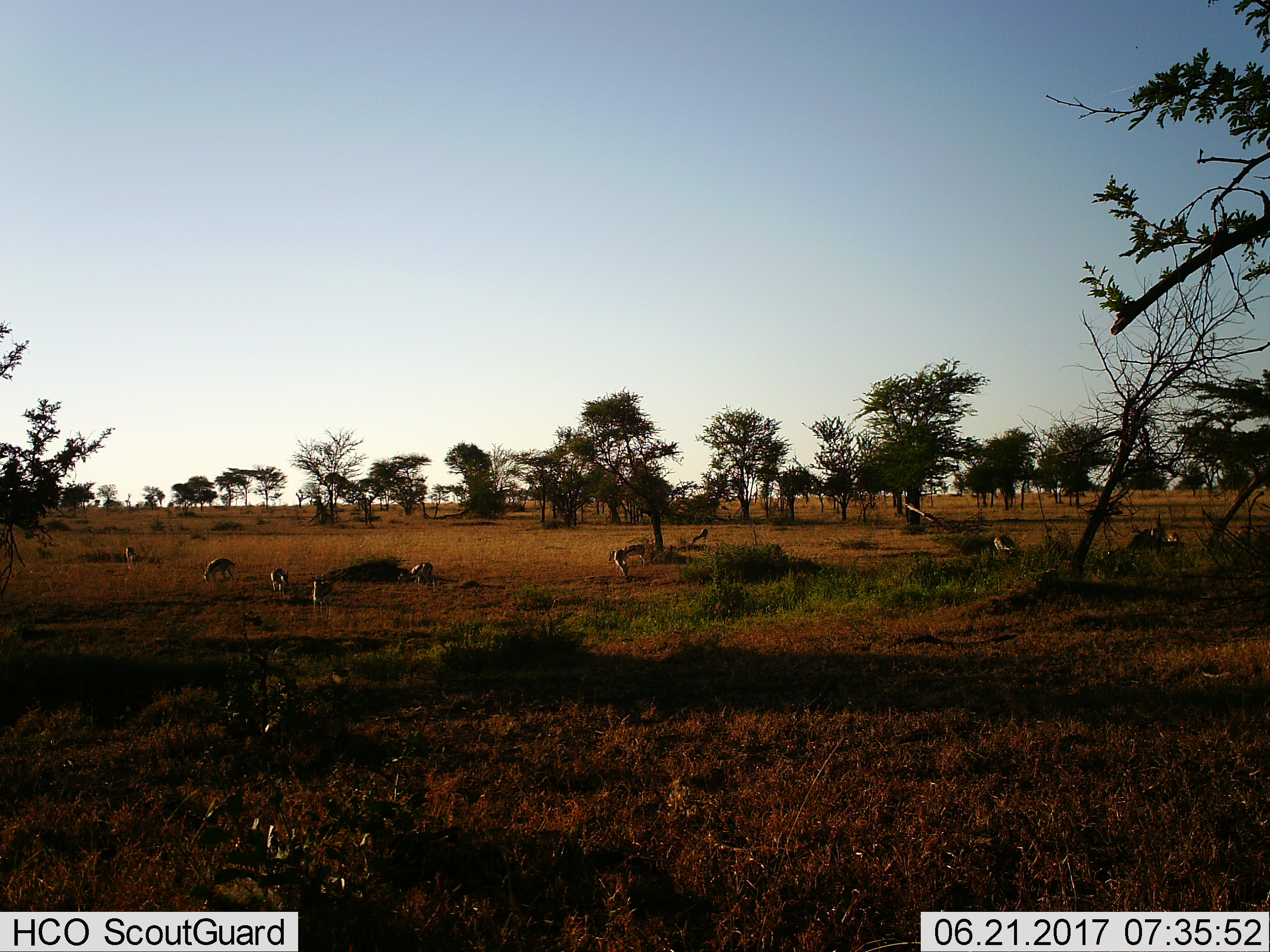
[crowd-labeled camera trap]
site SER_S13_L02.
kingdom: Animalia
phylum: Chordata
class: Mammalia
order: Artiodactyla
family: Bovidae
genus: Eudorcas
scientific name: Eudorcas thomsonii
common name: thomson's gazelle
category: gazellethomsons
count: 8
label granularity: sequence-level